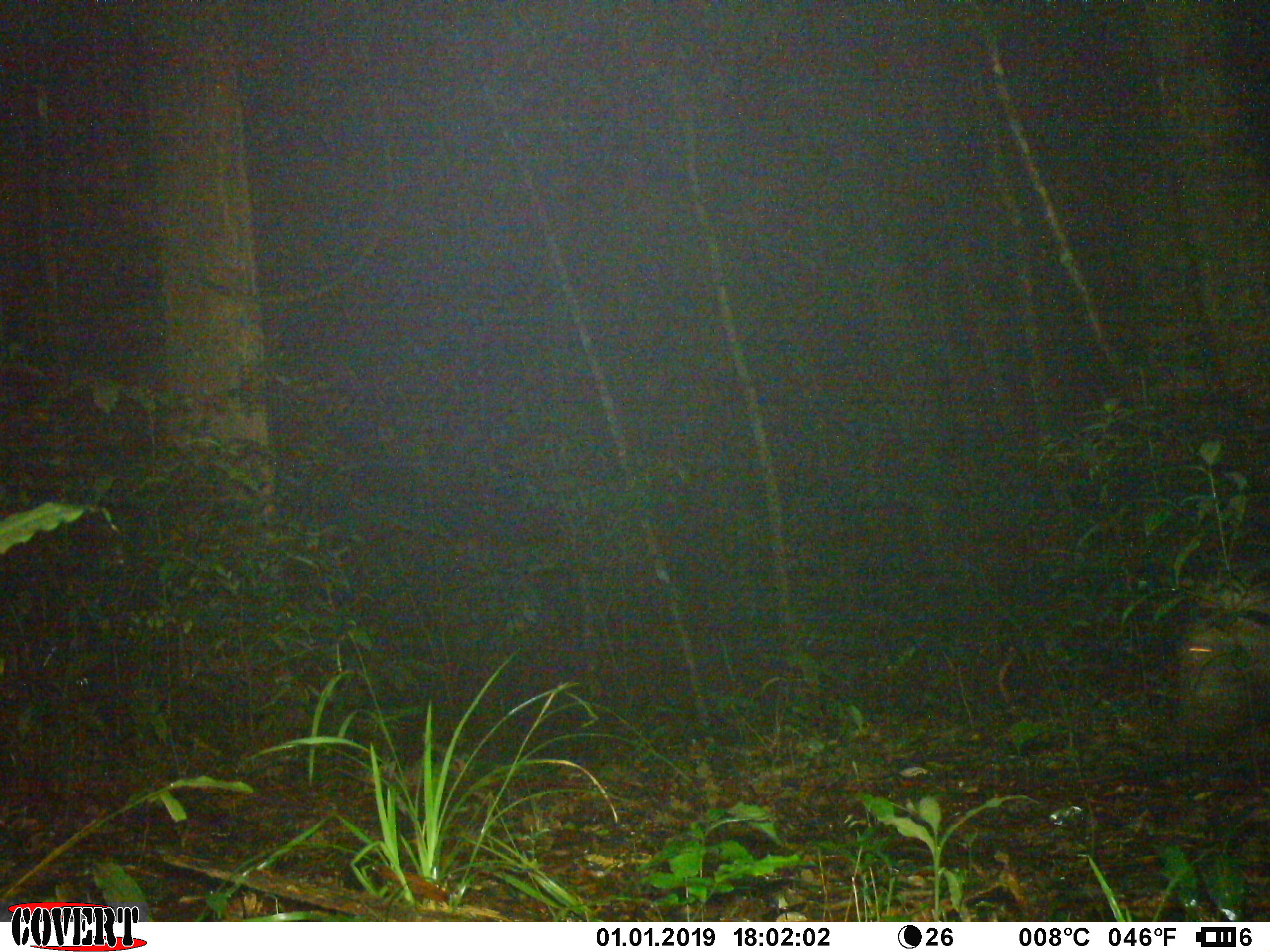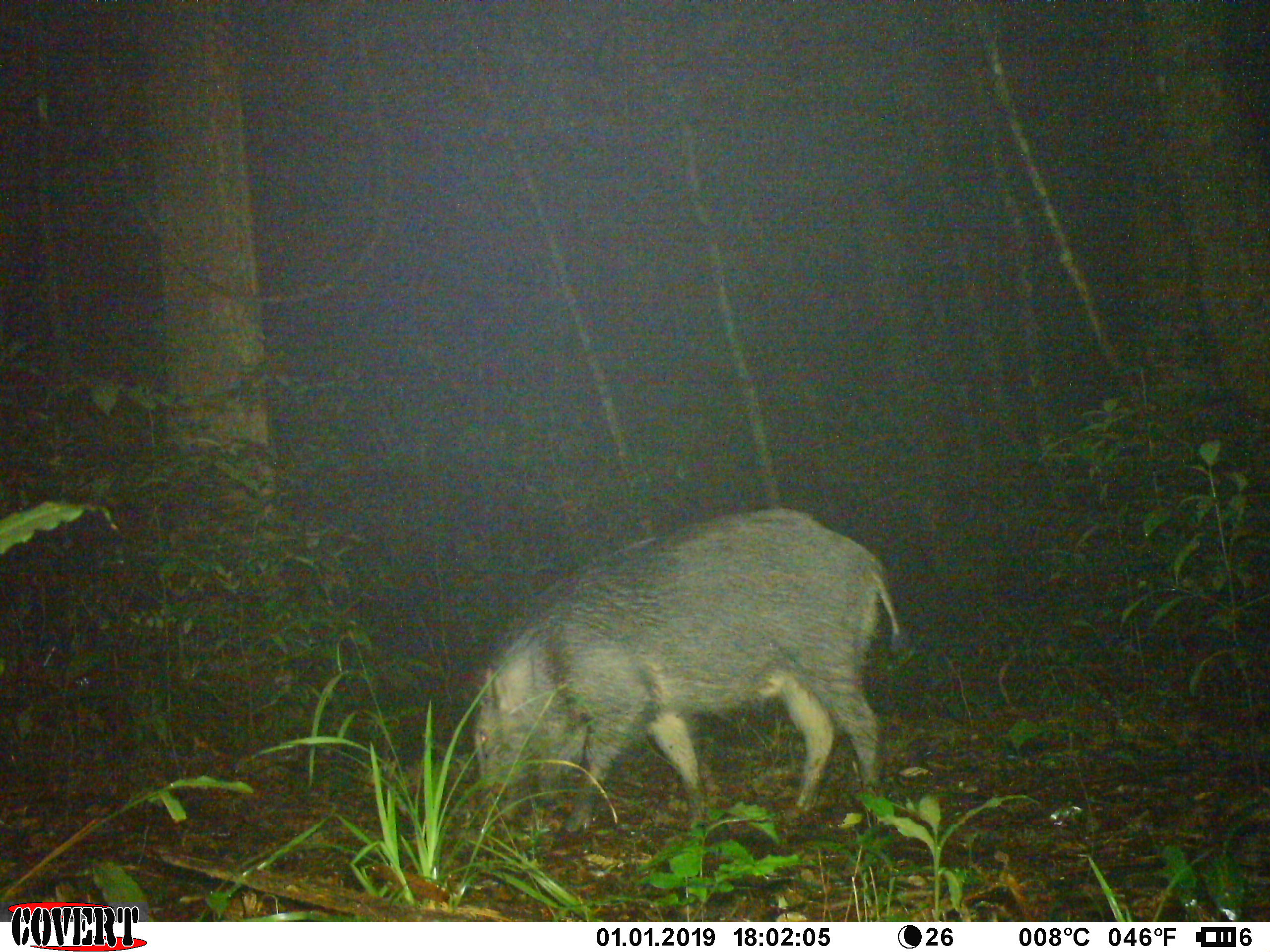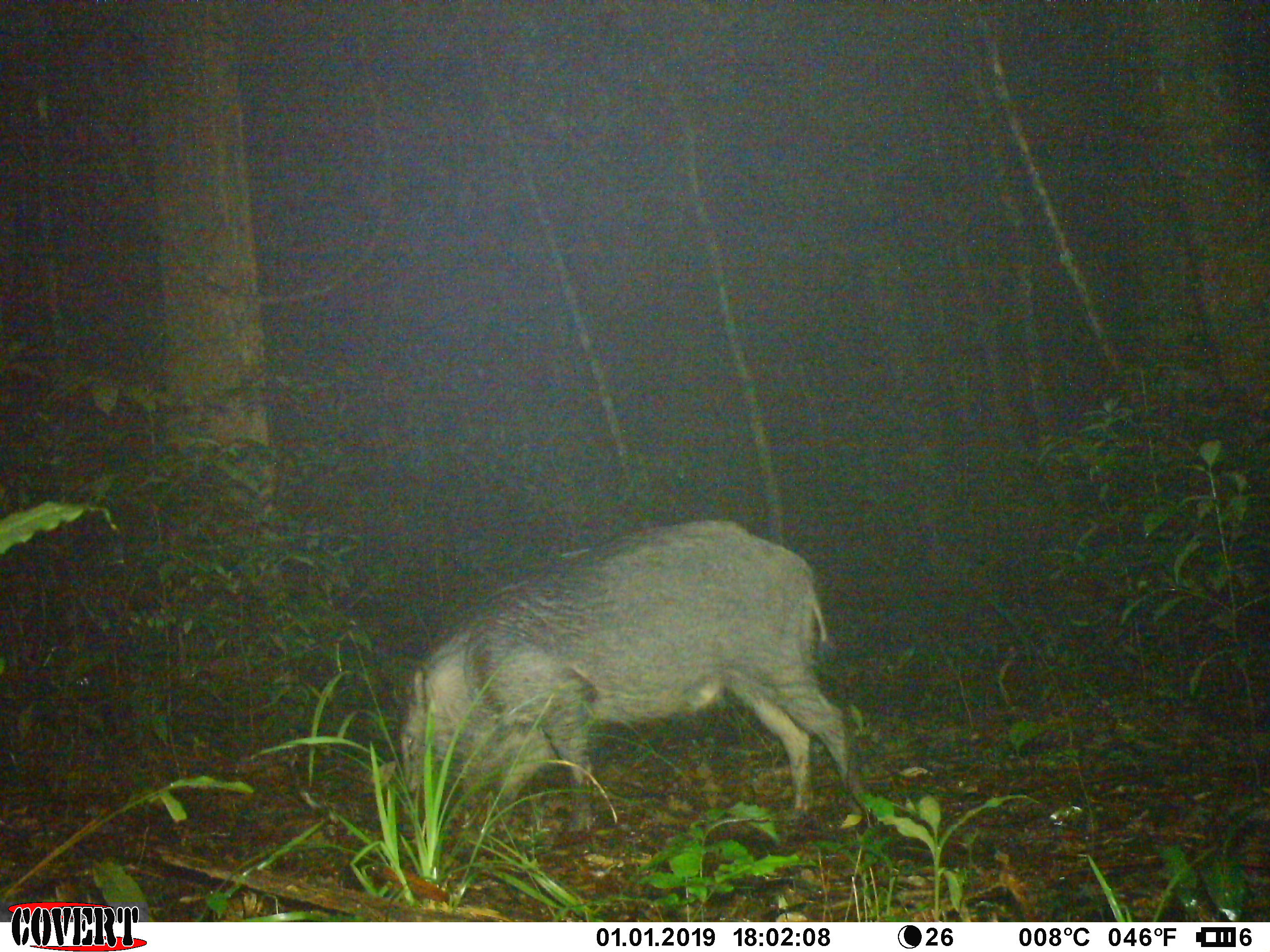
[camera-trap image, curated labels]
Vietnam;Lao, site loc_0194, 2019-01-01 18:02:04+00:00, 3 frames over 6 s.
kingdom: Animalia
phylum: Chordata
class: Mammalia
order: Artiodactyla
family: Suidae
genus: Sus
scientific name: Sus scrofa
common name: eurasian wild pig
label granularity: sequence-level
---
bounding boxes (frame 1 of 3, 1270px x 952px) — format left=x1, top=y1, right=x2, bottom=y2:
eurasian wild pig: left=1138, top=554, right=1268, bottom=734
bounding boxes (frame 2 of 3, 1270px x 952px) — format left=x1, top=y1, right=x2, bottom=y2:
eurasian wild pig: left=469, top=503, right=904, bottom=849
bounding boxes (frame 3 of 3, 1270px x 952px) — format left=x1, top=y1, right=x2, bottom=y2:
eurasian wild pig: left=391, top=517, right=880, bottom=849